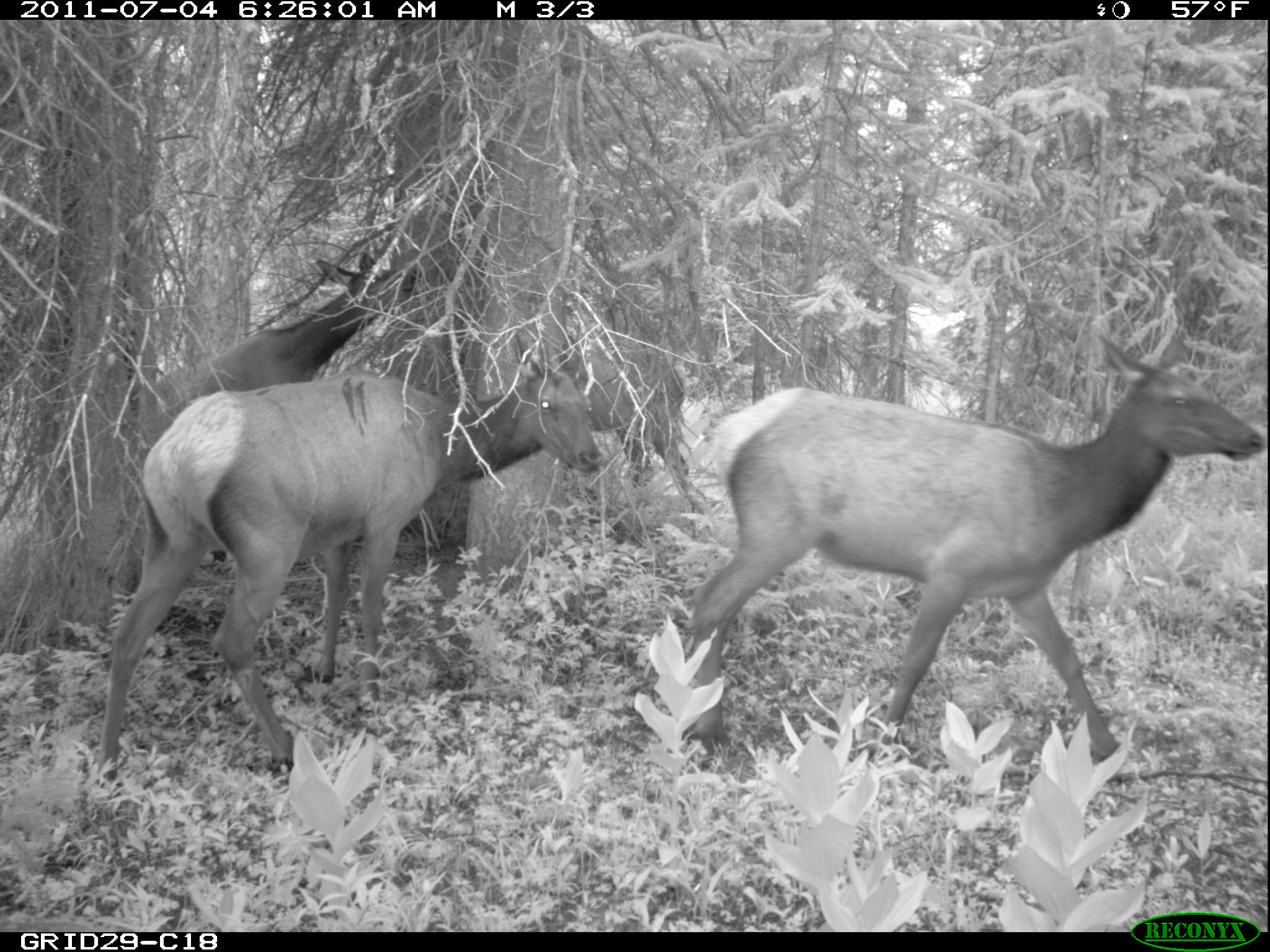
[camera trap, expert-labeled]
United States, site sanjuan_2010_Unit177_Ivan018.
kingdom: Animalia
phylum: Chordata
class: Mammalia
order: Artiodactyla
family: Cervidae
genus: Cervus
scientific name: Cervus elaphus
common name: red deer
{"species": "Cervus elaphus (red deer)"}